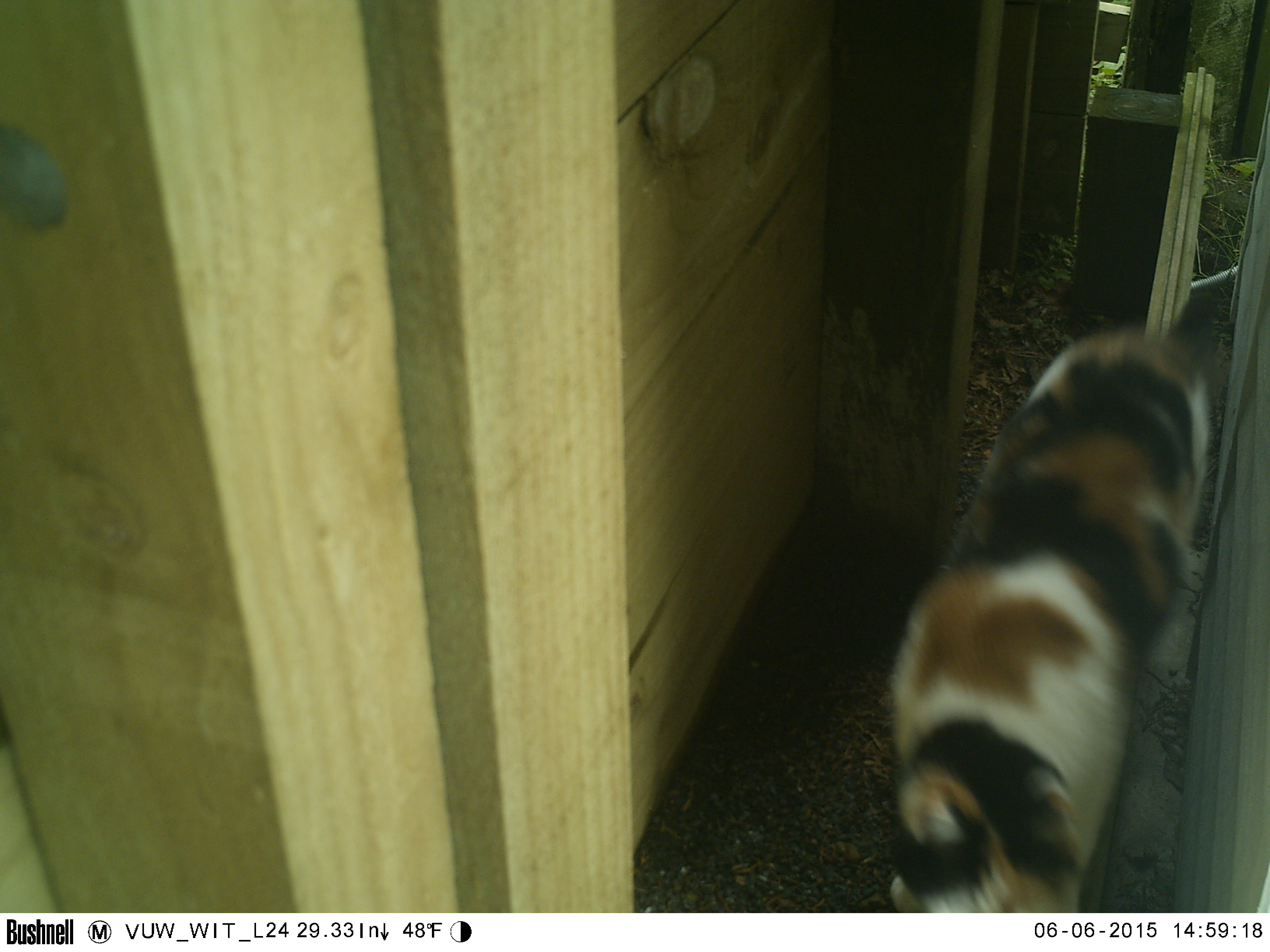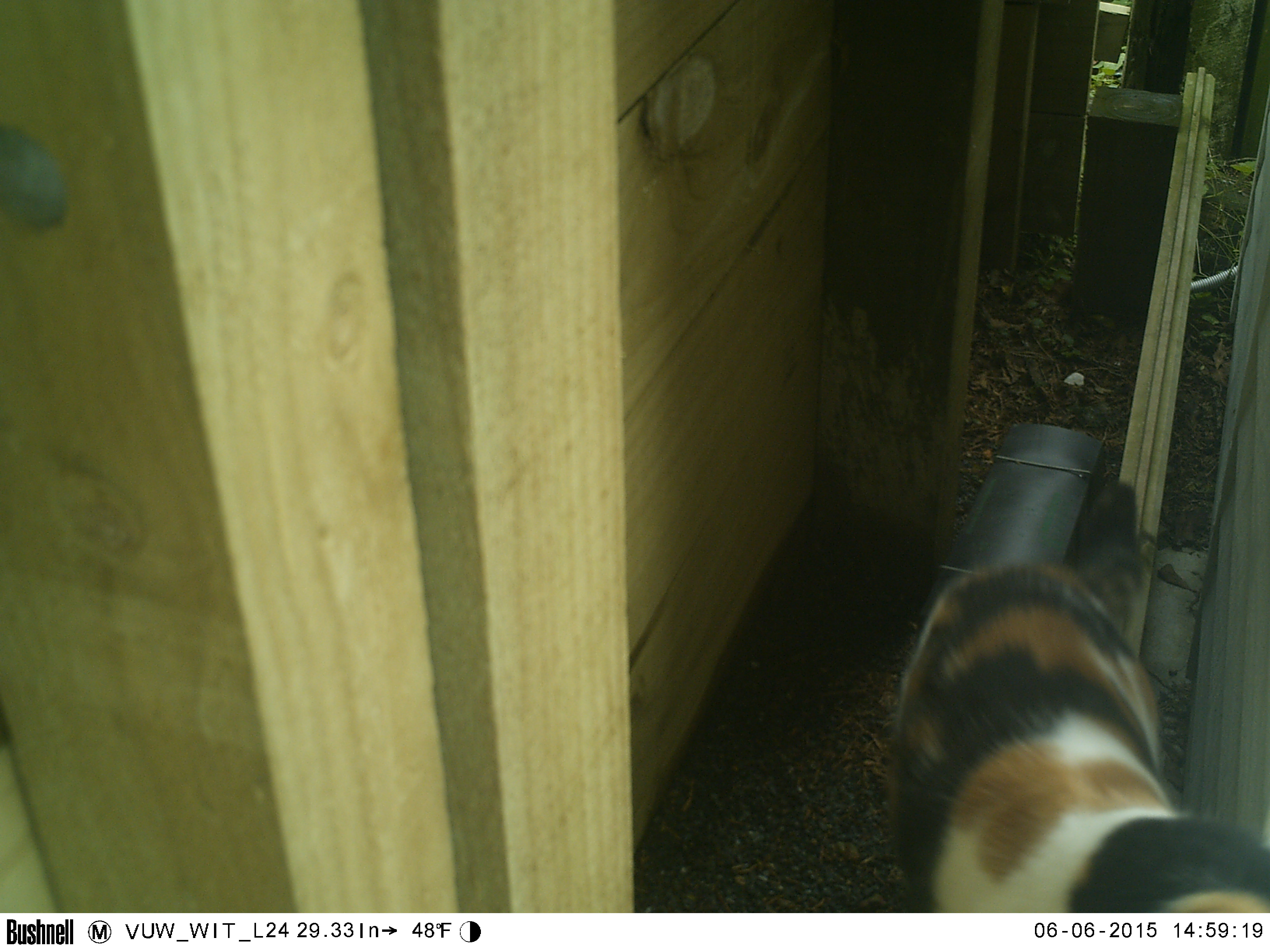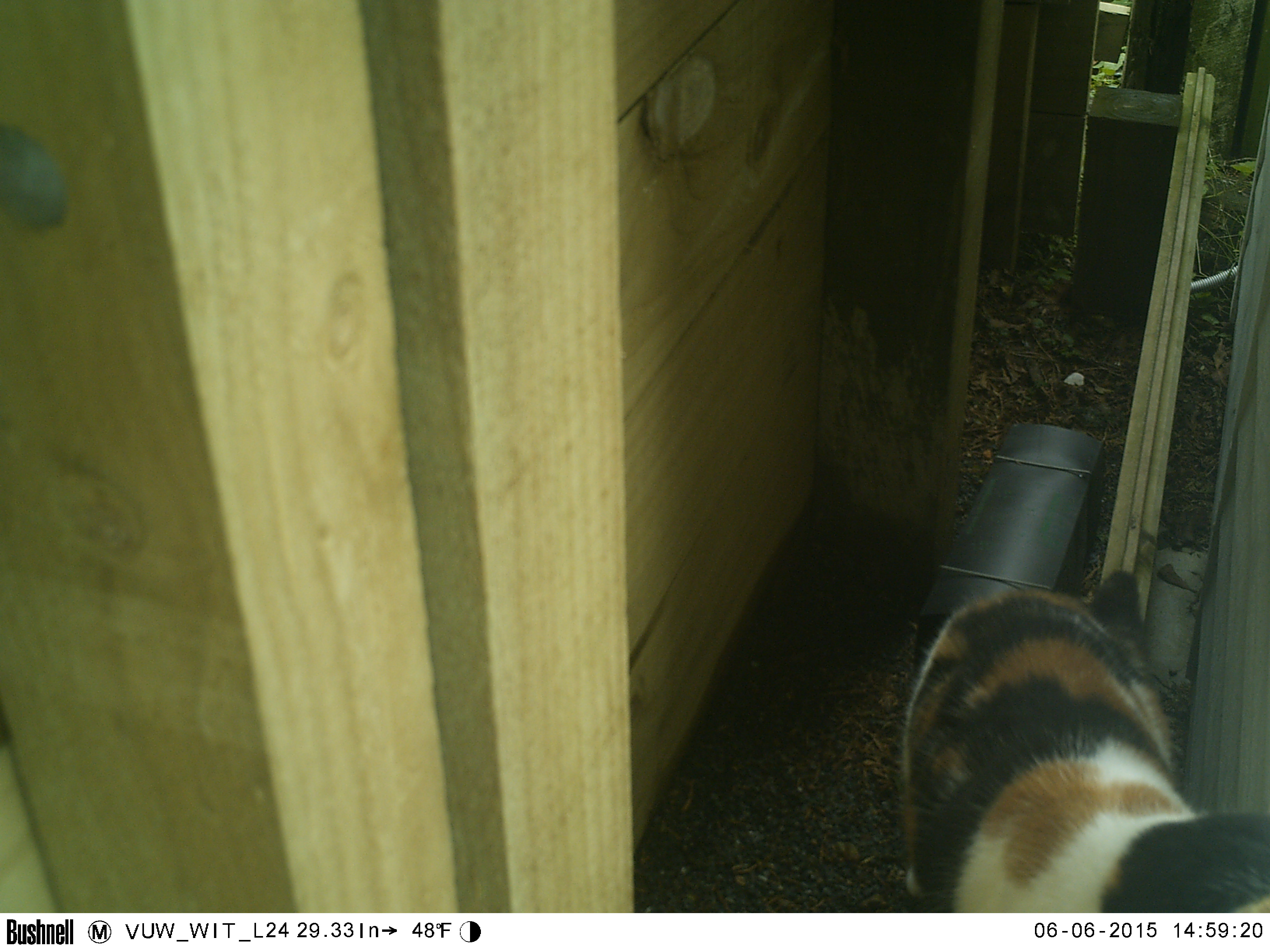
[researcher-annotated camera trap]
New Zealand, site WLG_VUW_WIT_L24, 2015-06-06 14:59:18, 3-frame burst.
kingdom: Animalia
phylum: Chordata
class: Mammalia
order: Carnivora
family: Felidae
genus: Felis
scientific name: Felis catus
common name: domestic cat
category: cat